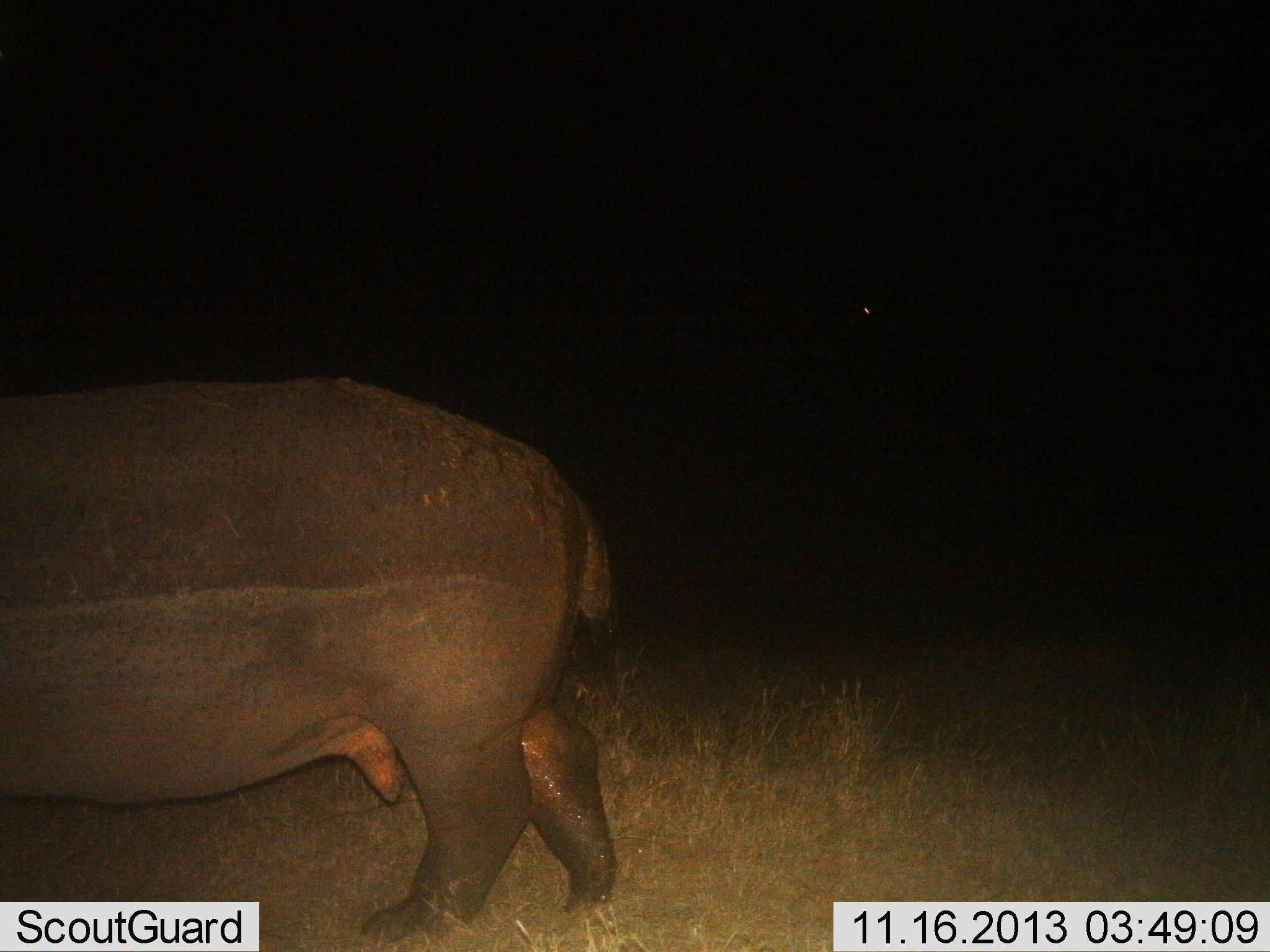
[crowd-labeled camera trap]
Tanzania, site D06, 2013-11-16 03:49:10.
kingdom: Animalia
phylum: Chordata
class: Mammalia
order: Artiodactyla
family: Hippopotamidae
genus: Hippopotamus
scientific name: Hippopotamus amphibius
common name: hippopotamus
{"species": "hippopotamus (Hippopotamus amphibius)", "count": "1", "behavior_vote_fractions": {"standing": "40%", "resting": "0%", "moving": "60%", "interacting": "0%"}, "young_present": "0%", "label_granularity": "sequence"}